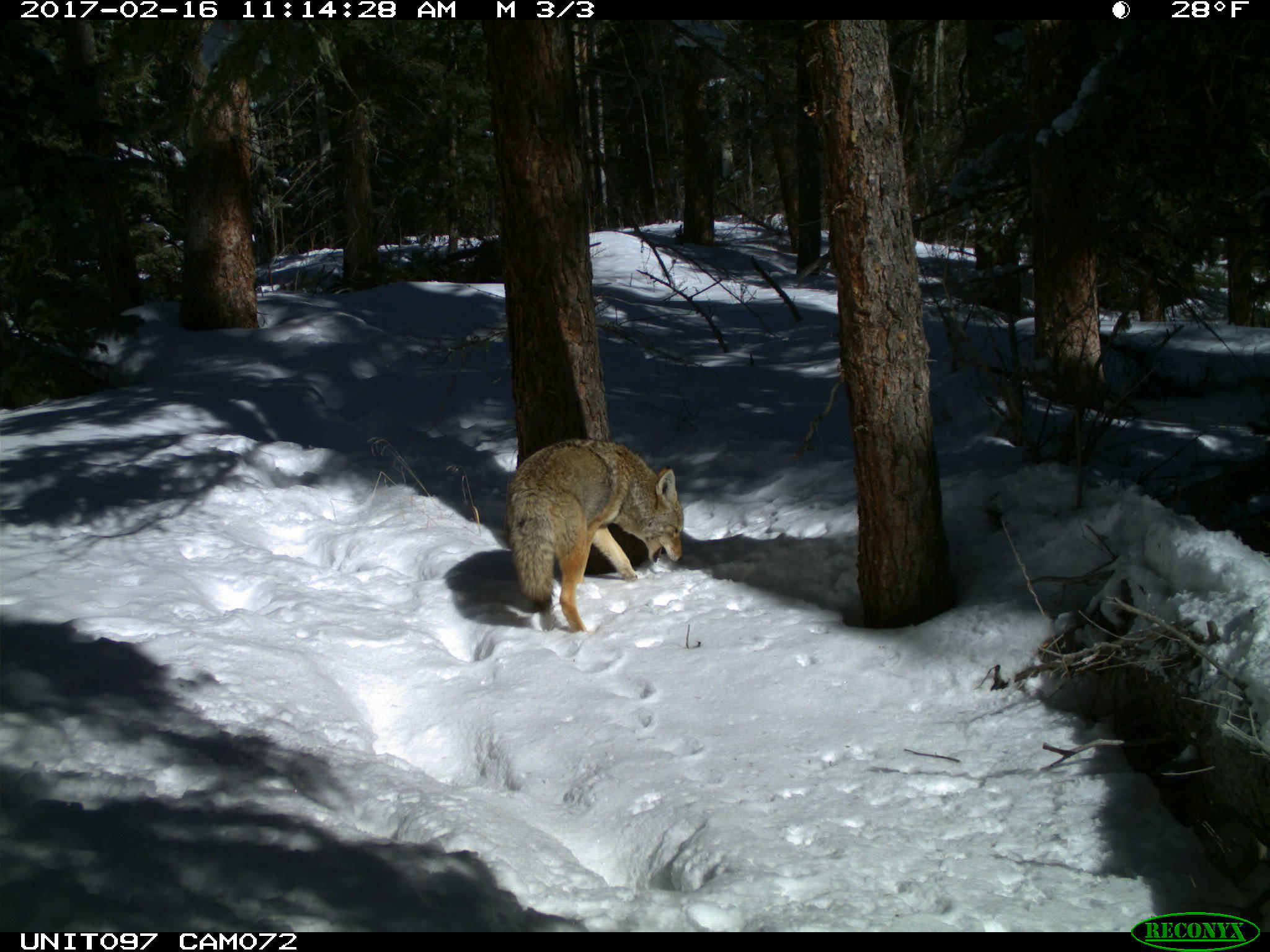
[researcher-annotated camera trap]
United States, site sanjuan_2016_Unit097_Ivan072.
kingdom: Animalia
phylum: Chordata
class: Mammalia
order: Carnivora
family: Canidae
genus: Canis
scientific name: Canis latrans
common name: coyote